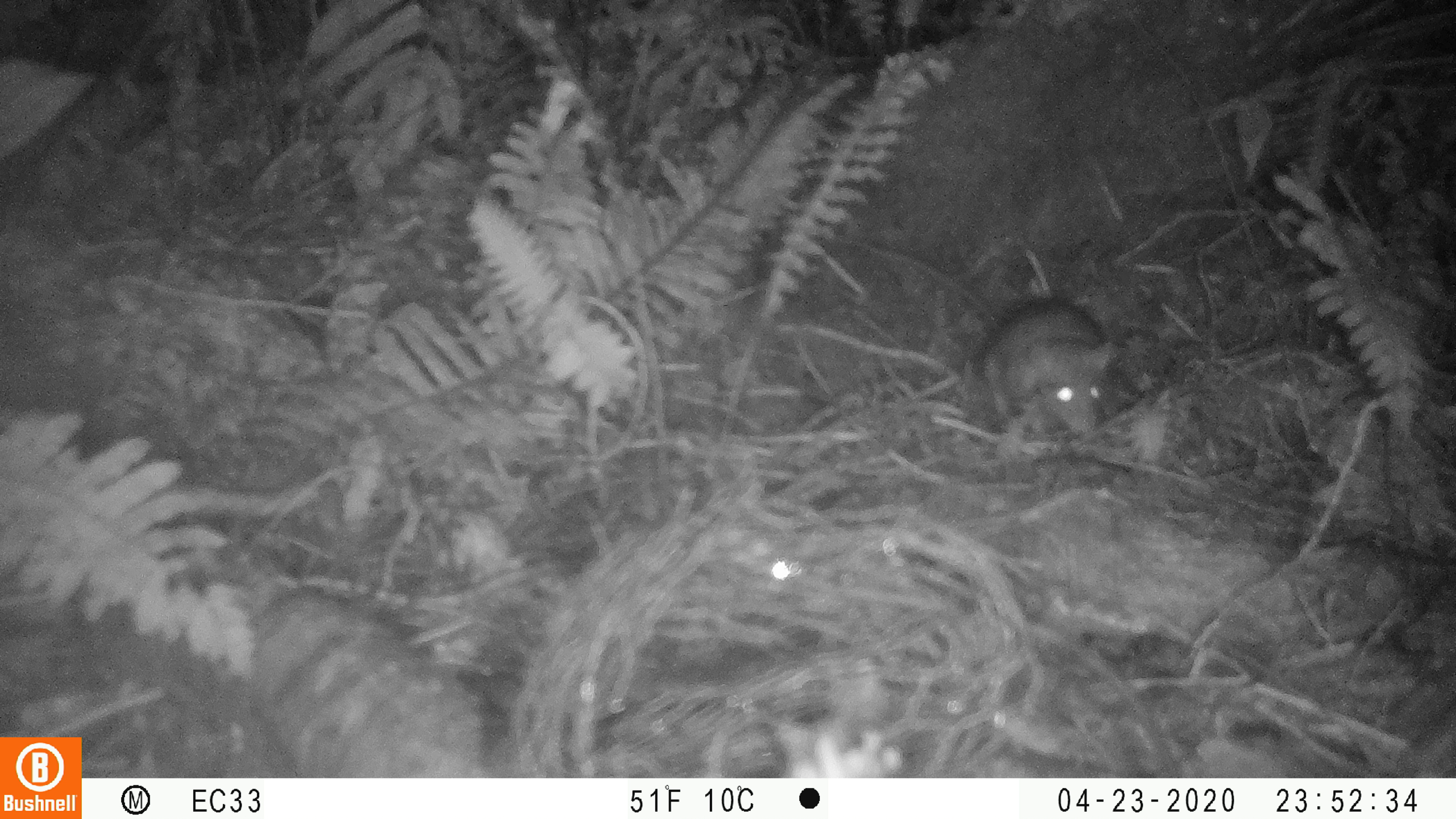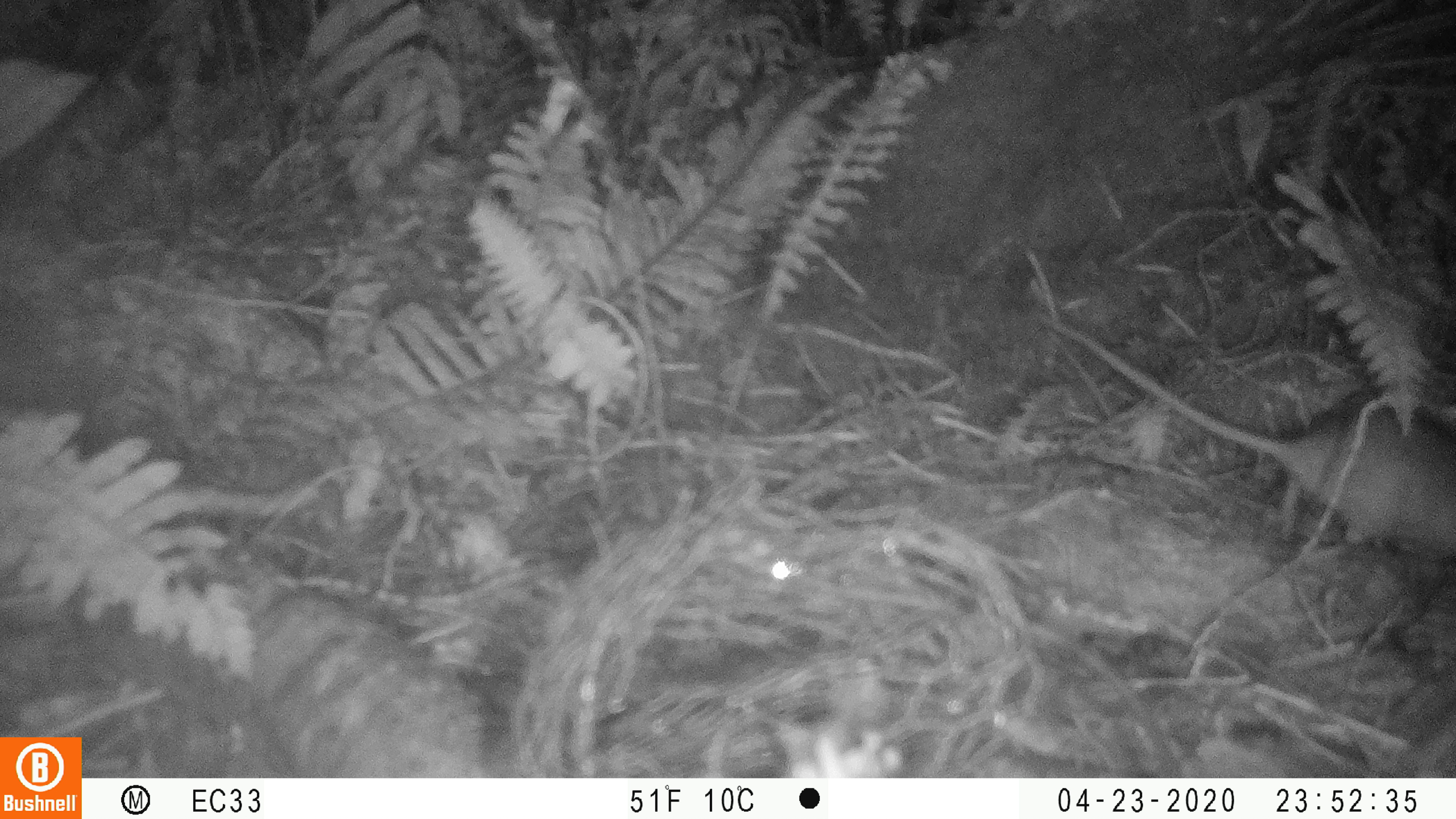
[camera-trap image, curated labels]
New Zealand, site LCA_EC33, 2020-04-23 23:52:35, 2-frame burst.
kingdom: Animalia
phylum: Chordata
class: Mammalia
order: Rodentia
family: Muridae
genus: Rattus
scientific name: Rattus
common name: rat